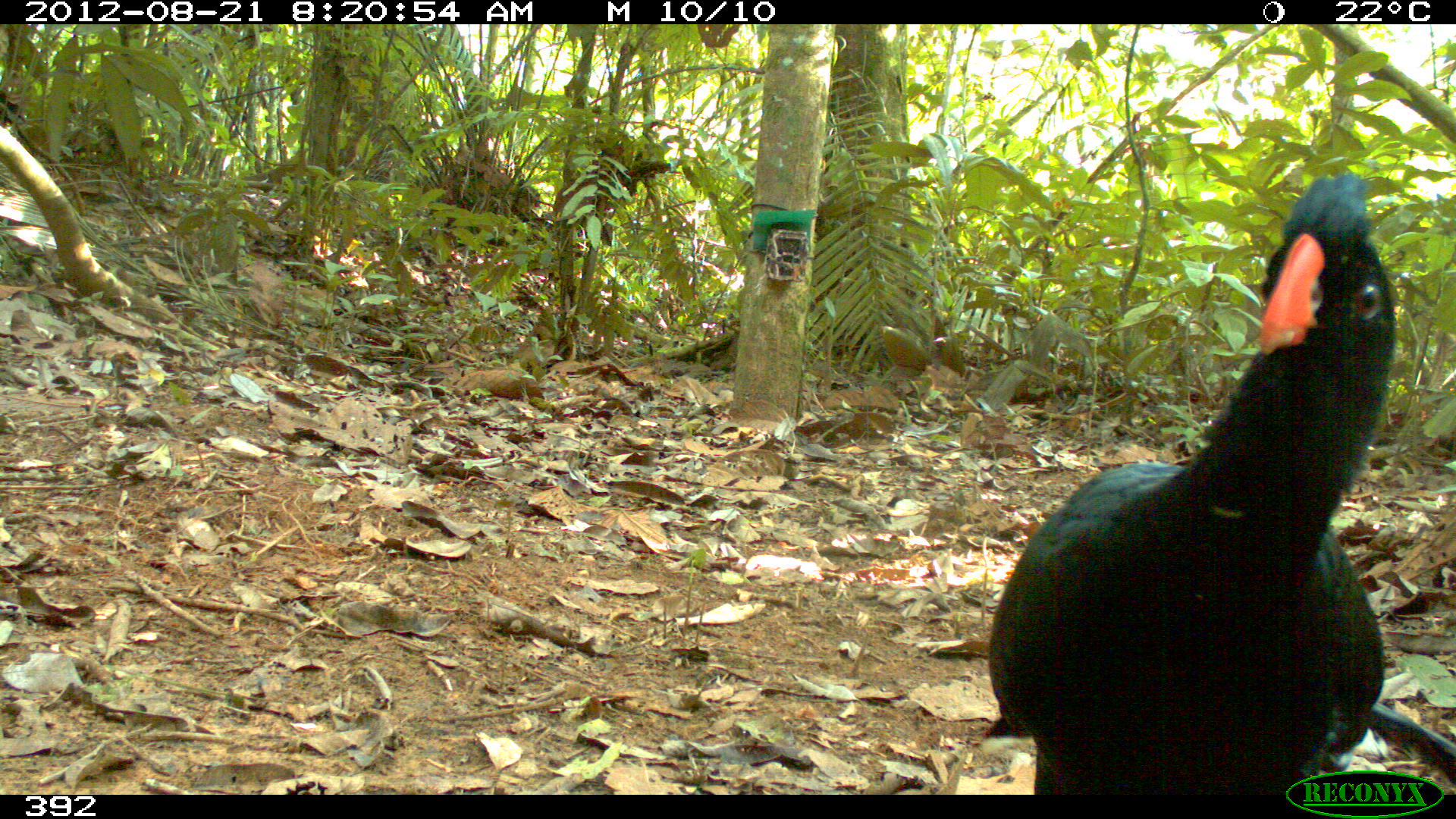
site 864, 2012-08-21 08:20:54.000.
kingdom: Animalia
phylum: Chordata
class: Aves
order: Galliformes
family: Cracidae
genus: Mitu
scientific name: Mitu tuberosum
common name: razor-billed curassow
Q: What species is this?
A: Mitu tuberosum (razor-billed curassow).